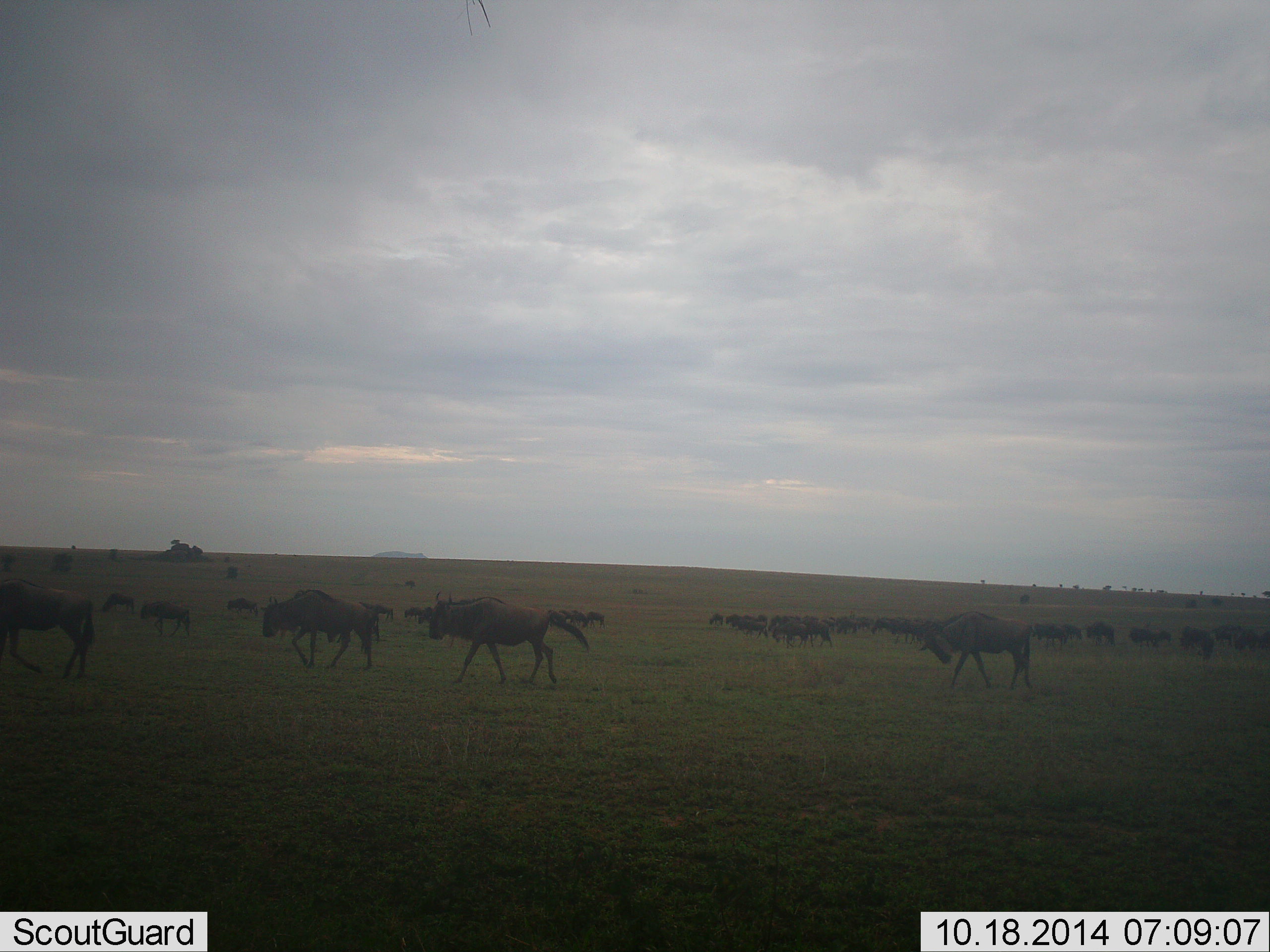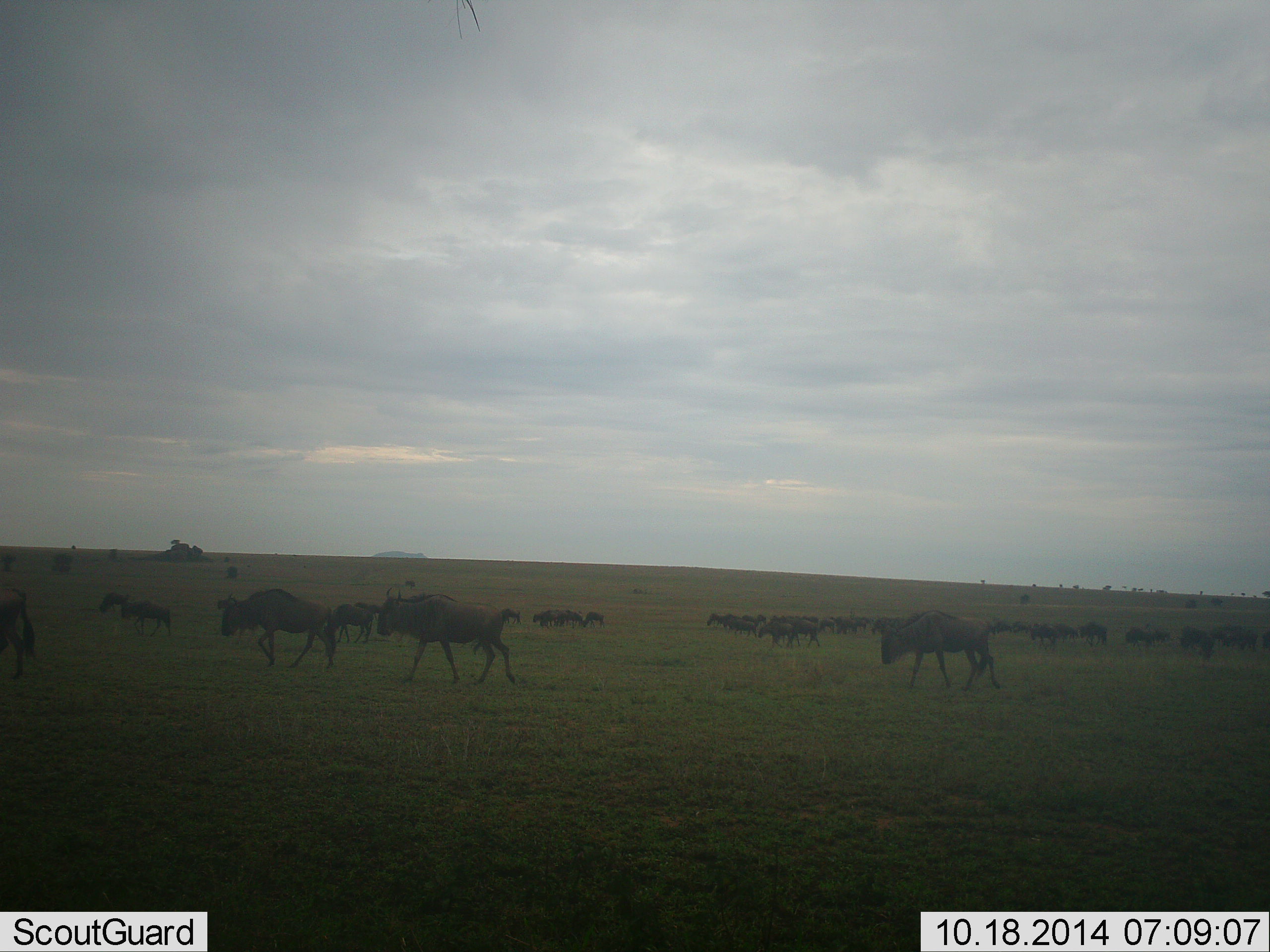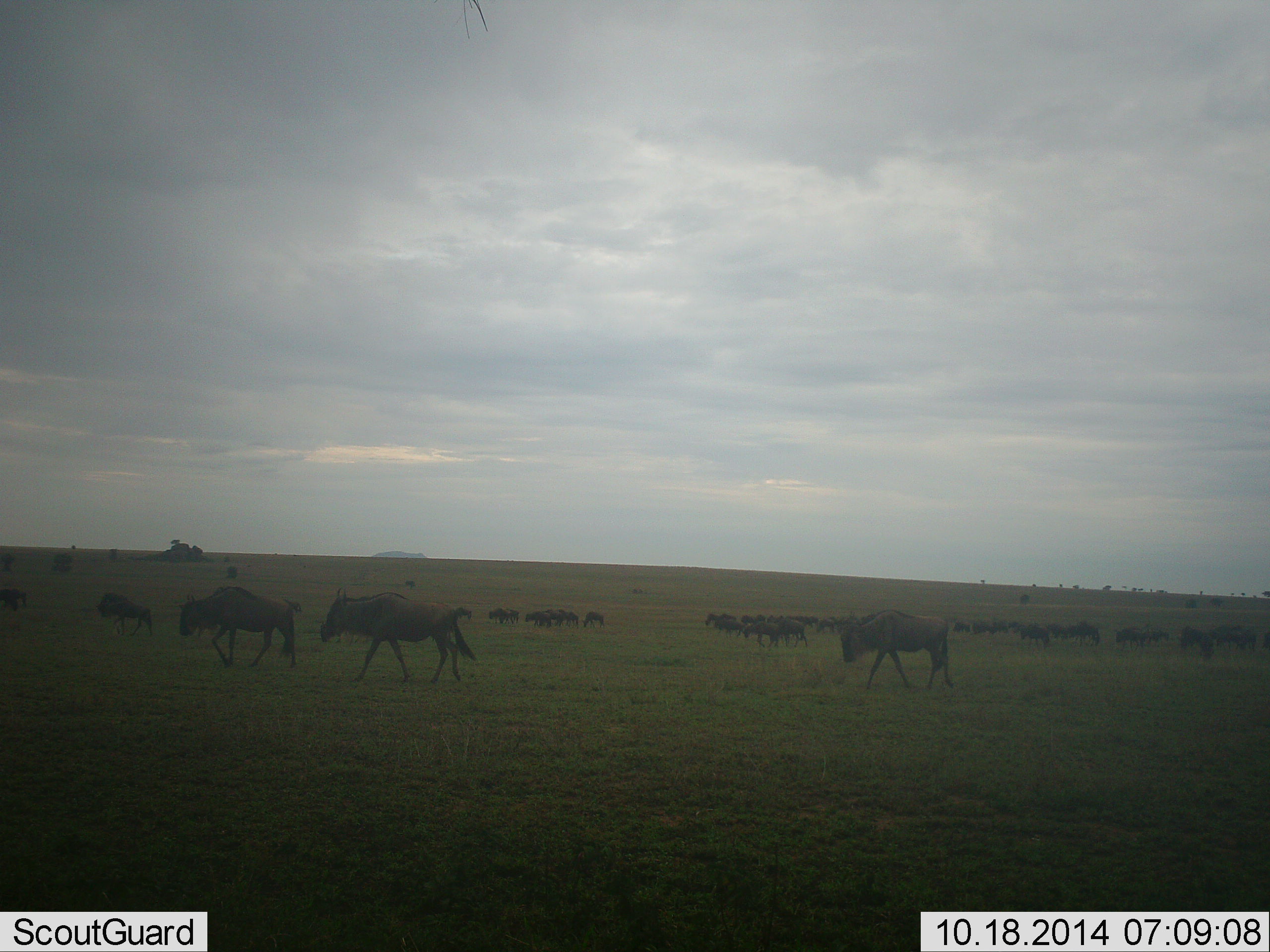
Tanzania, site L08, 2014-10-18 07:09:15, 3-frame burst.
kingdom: Animalia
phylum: Chordata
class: Mammalia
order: Artiodactyla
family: Bovidae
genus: Connochaetes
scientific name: Connochaetes taurinus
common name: blue wildebeest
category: wildebeest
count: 11-50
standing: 30%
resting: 0%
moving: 100%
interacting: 0%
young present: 10%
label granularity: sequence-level